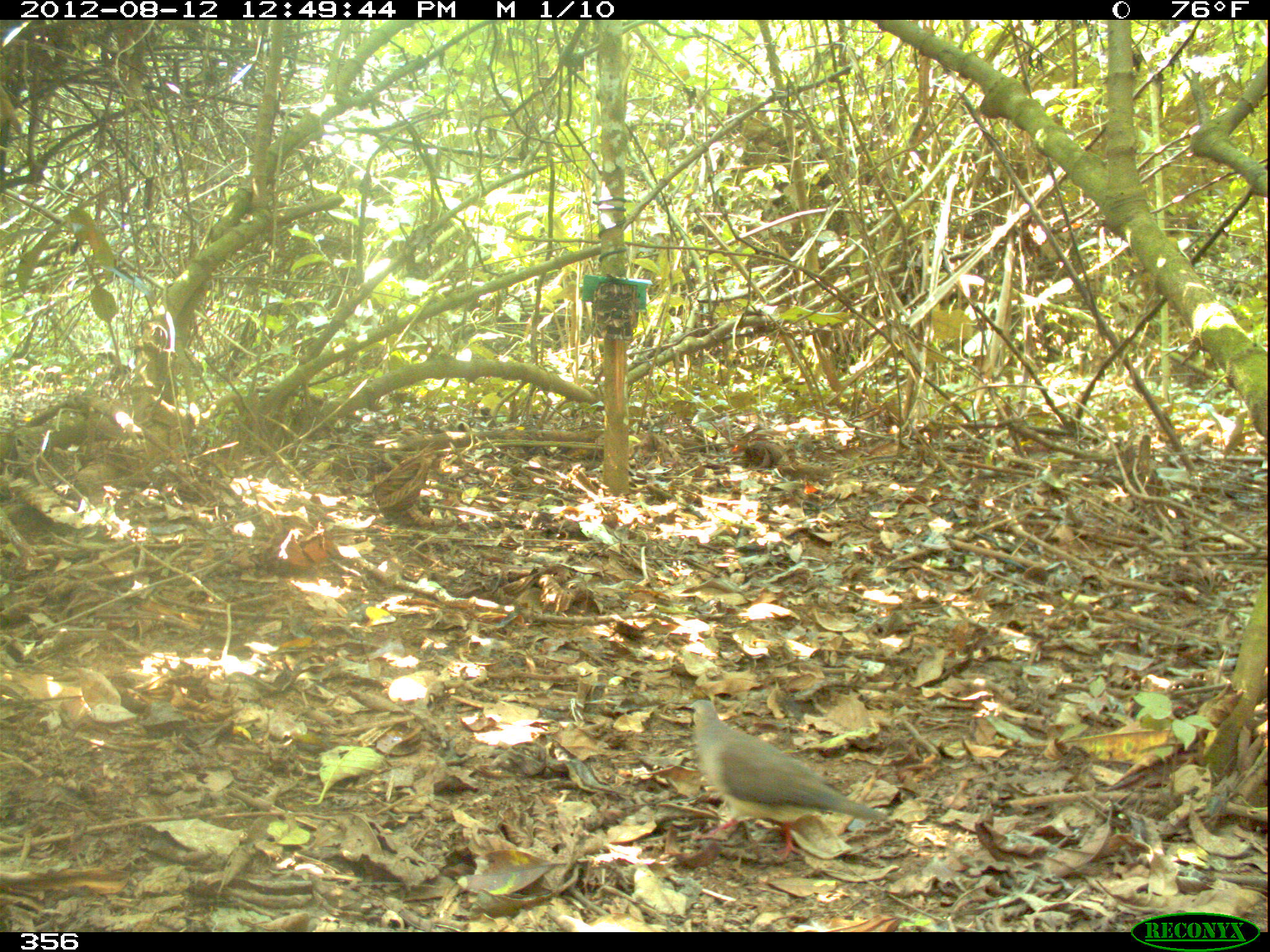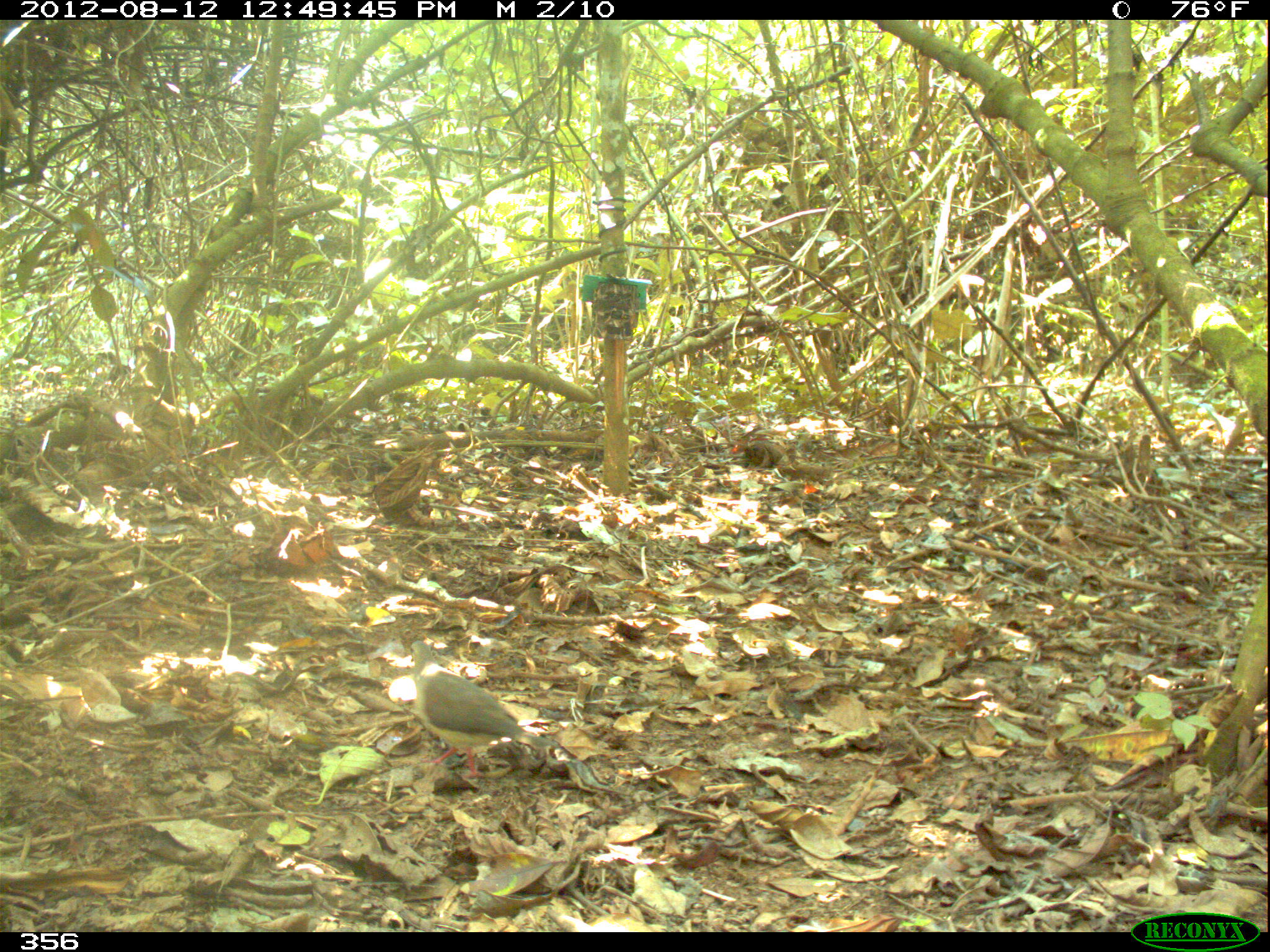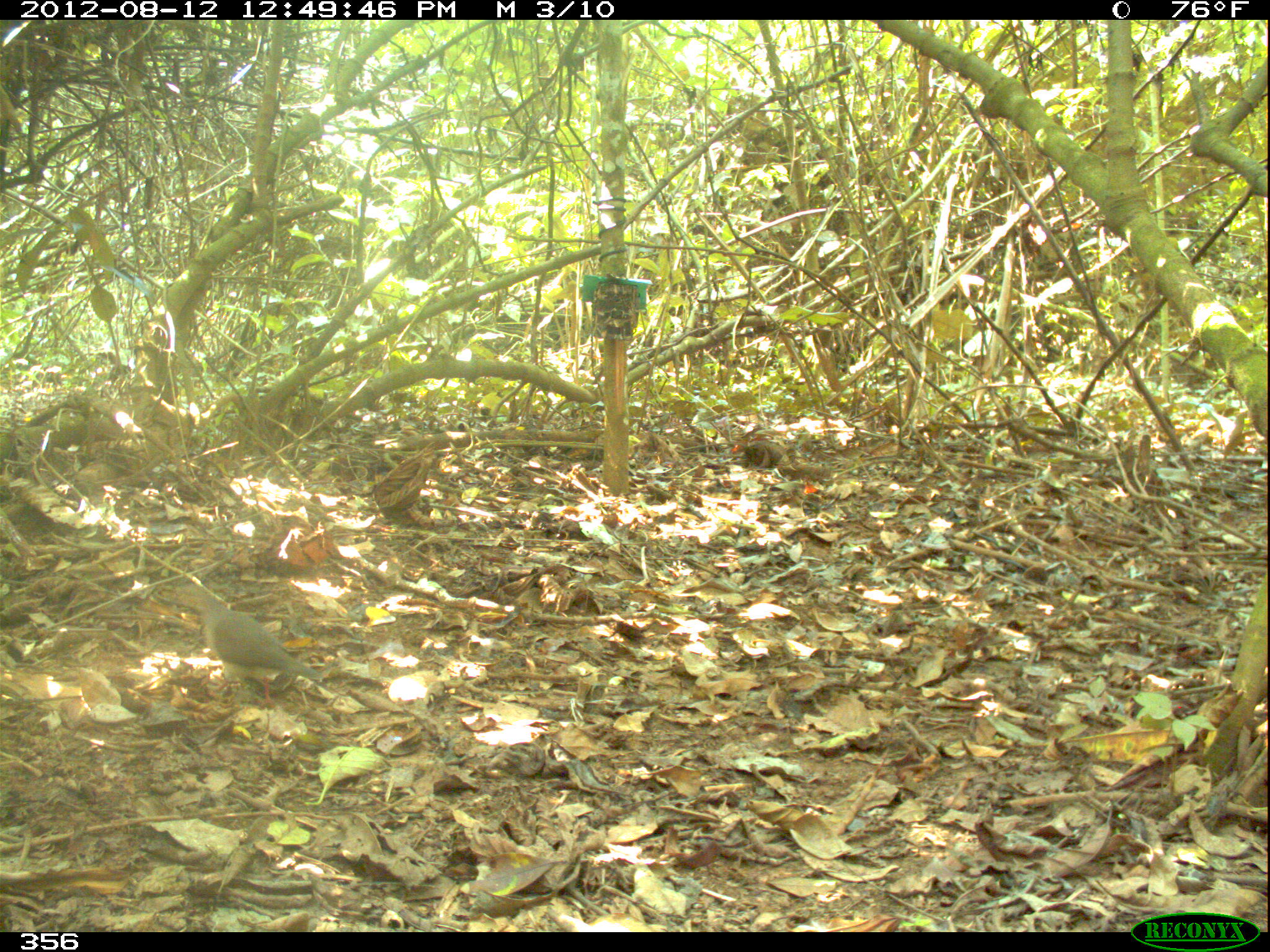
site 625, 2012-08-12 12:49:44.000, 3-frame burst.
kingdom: Animalia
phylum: Chordata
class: Aves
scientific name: Aves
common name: bird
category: unknown bird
Unknown bird (bird) (Aves).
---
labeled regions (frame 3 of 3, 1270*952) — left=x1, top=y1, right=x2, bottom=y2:
unknown bird: left=166, top=580, right=322, bottom=710